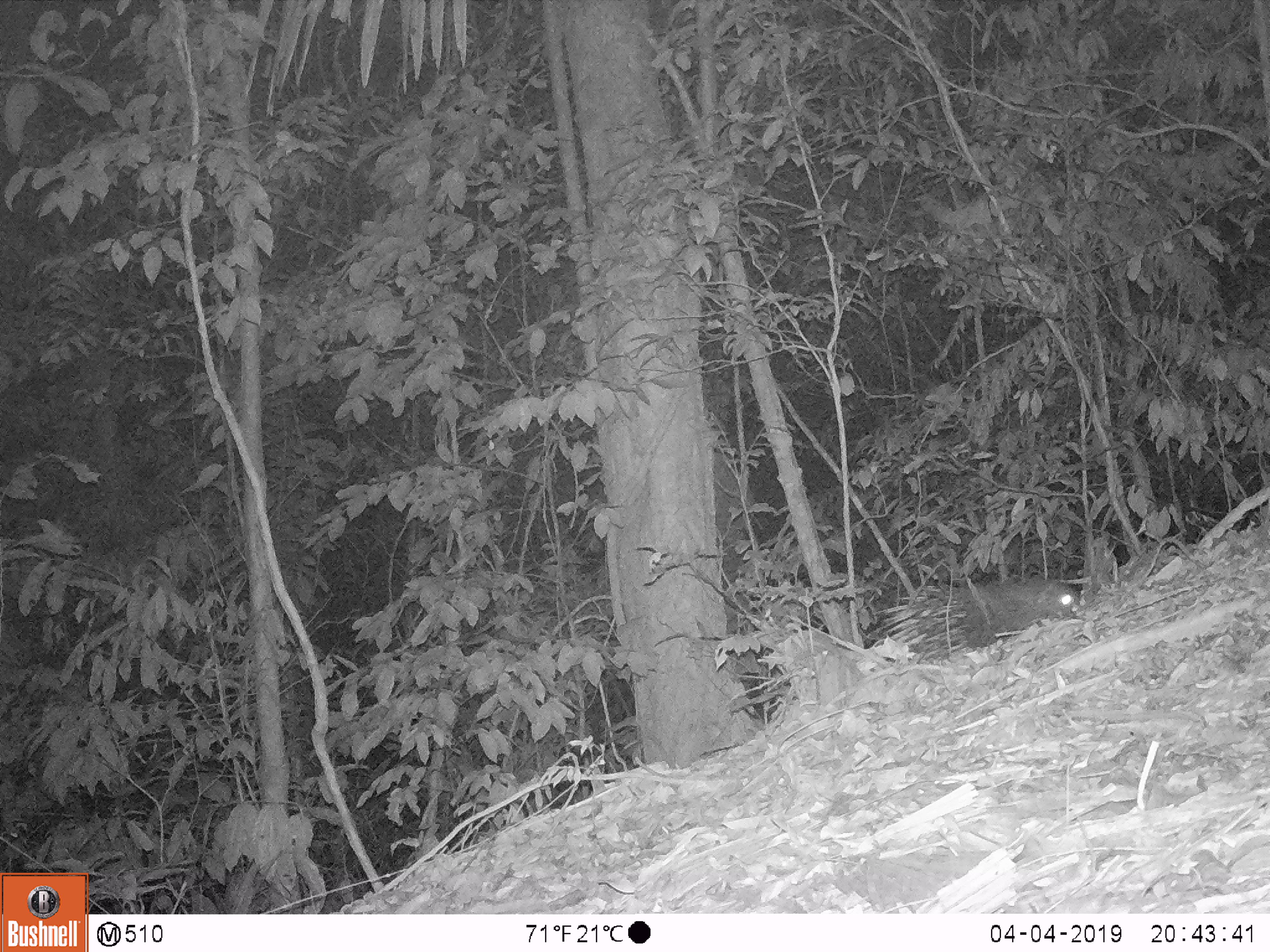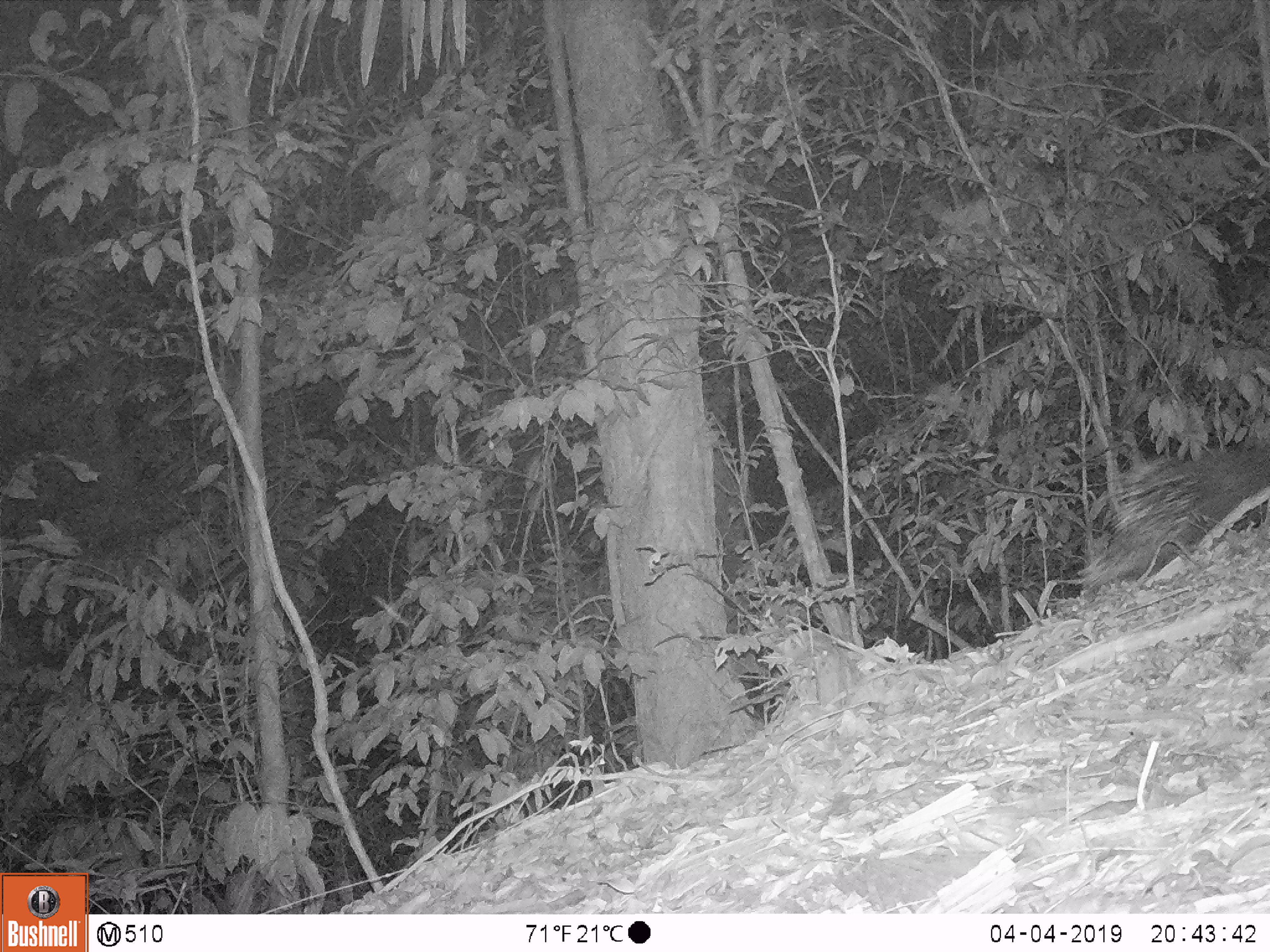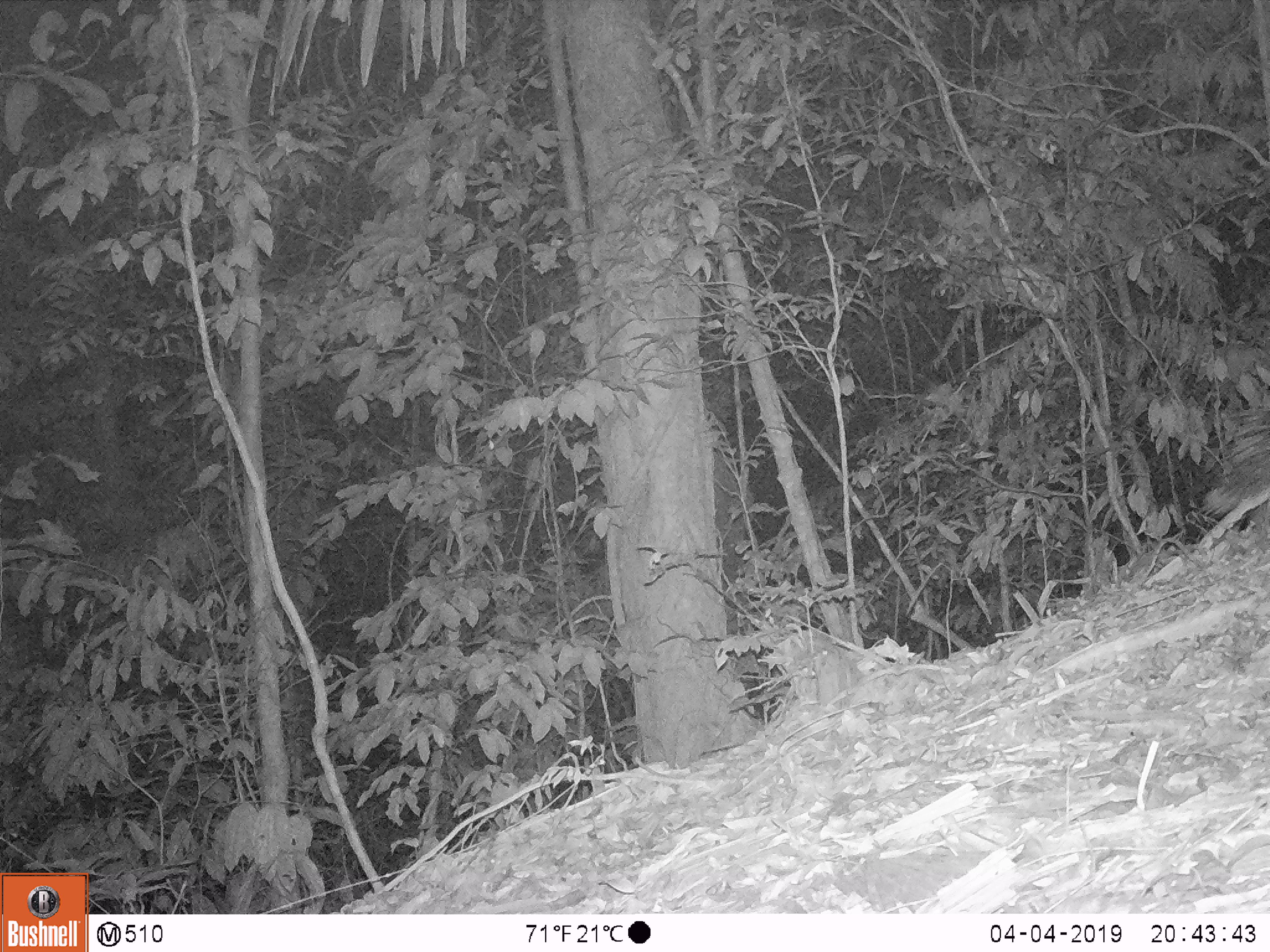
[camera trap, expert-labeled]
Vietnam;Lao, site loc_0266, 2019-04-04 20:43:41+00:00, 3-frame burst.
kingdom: Animalia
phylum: Chordata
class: Mammalia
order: Rodentia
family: Hystricidae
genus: Hystrix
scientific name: Hystrix brachyura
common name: malayan porcupine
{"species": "malayan porcupine (Hystrix brachyura)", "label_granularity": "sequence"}